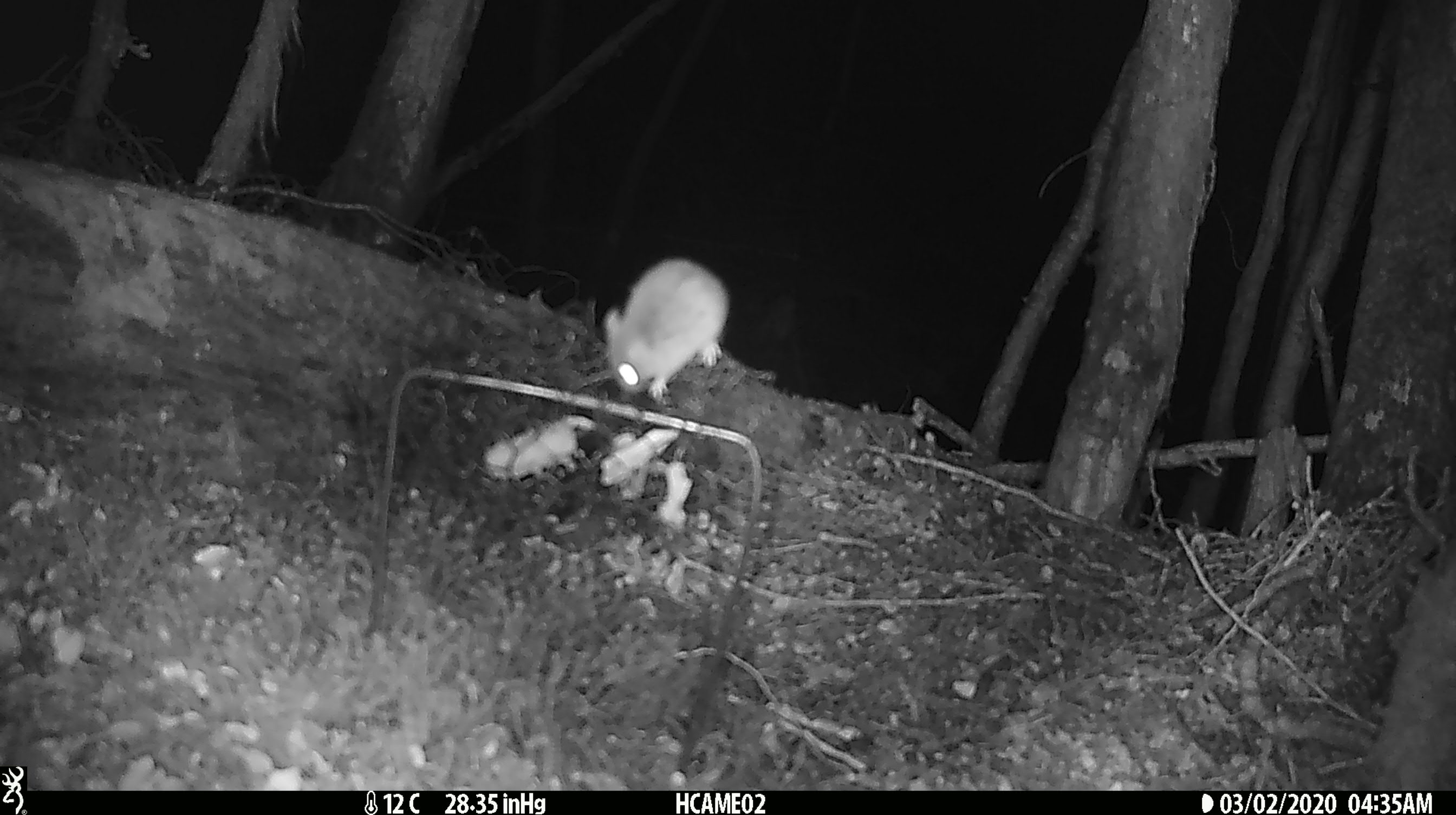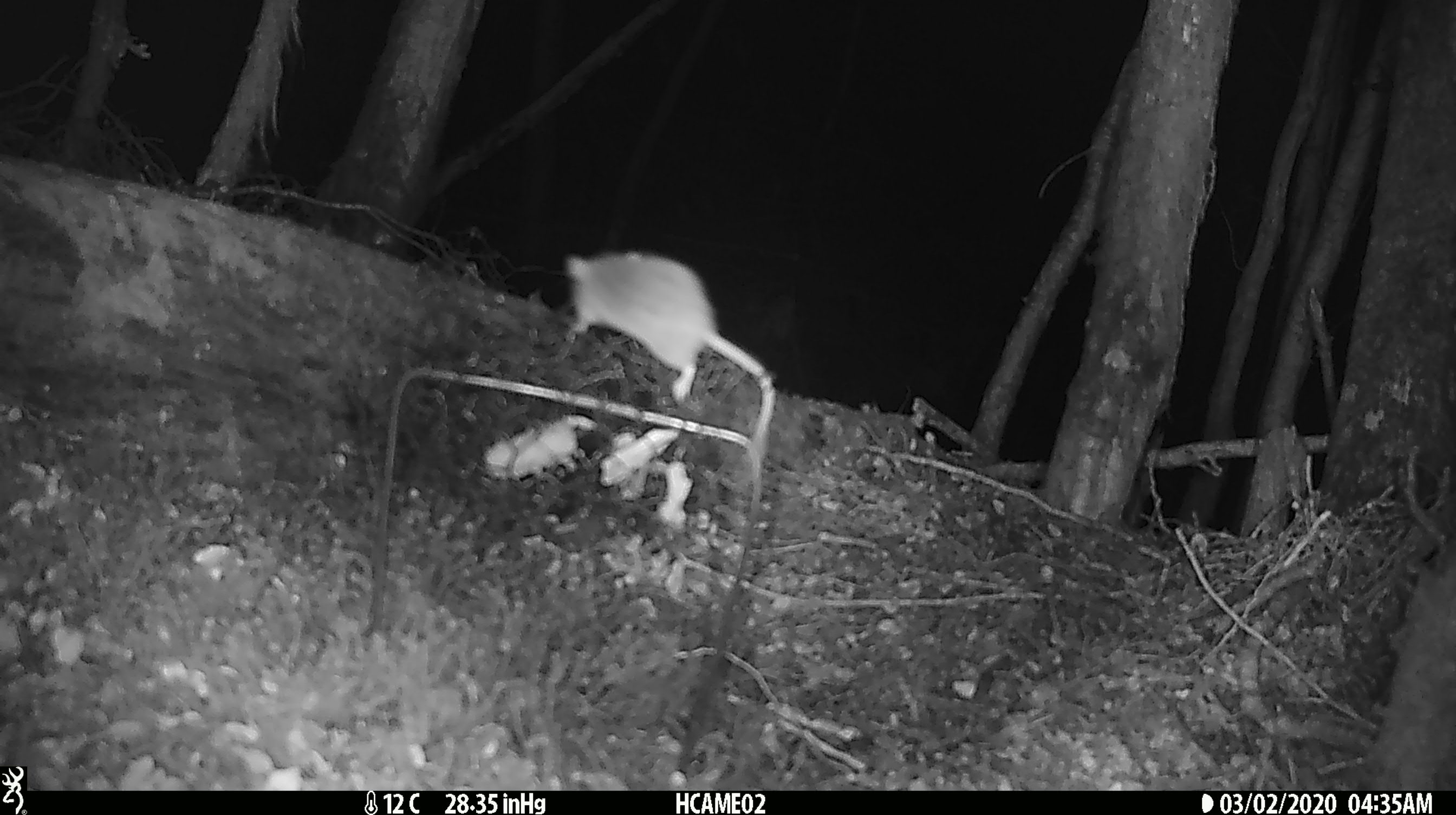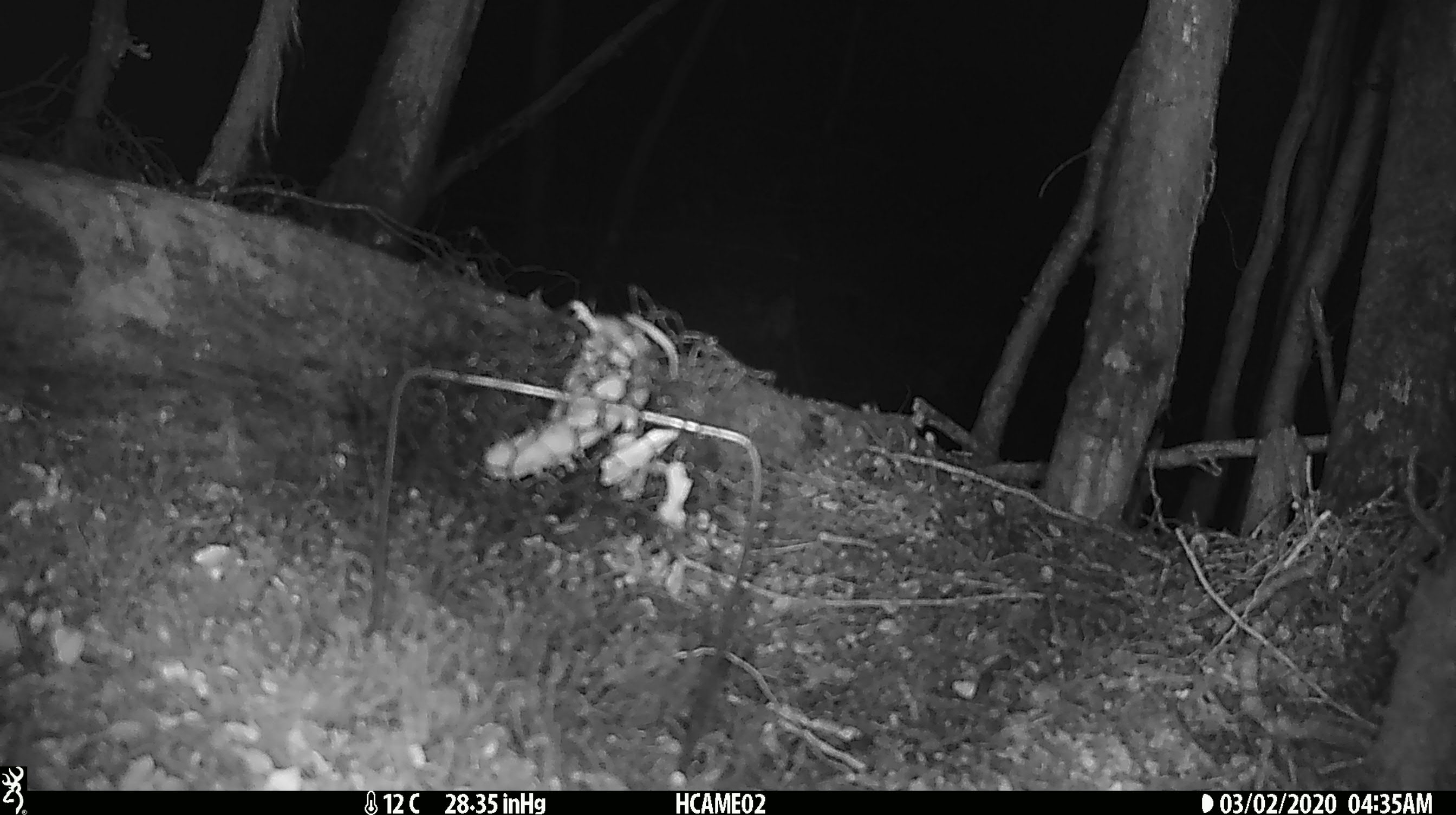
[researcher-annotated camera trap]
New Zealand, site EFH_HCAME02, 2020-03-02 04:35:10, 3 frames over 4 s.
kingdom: Animalia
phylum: Chordata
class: Mammalia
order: Rodentia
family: Muridae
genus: Mus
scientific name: Mus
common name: mouse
Mouse (Mus).